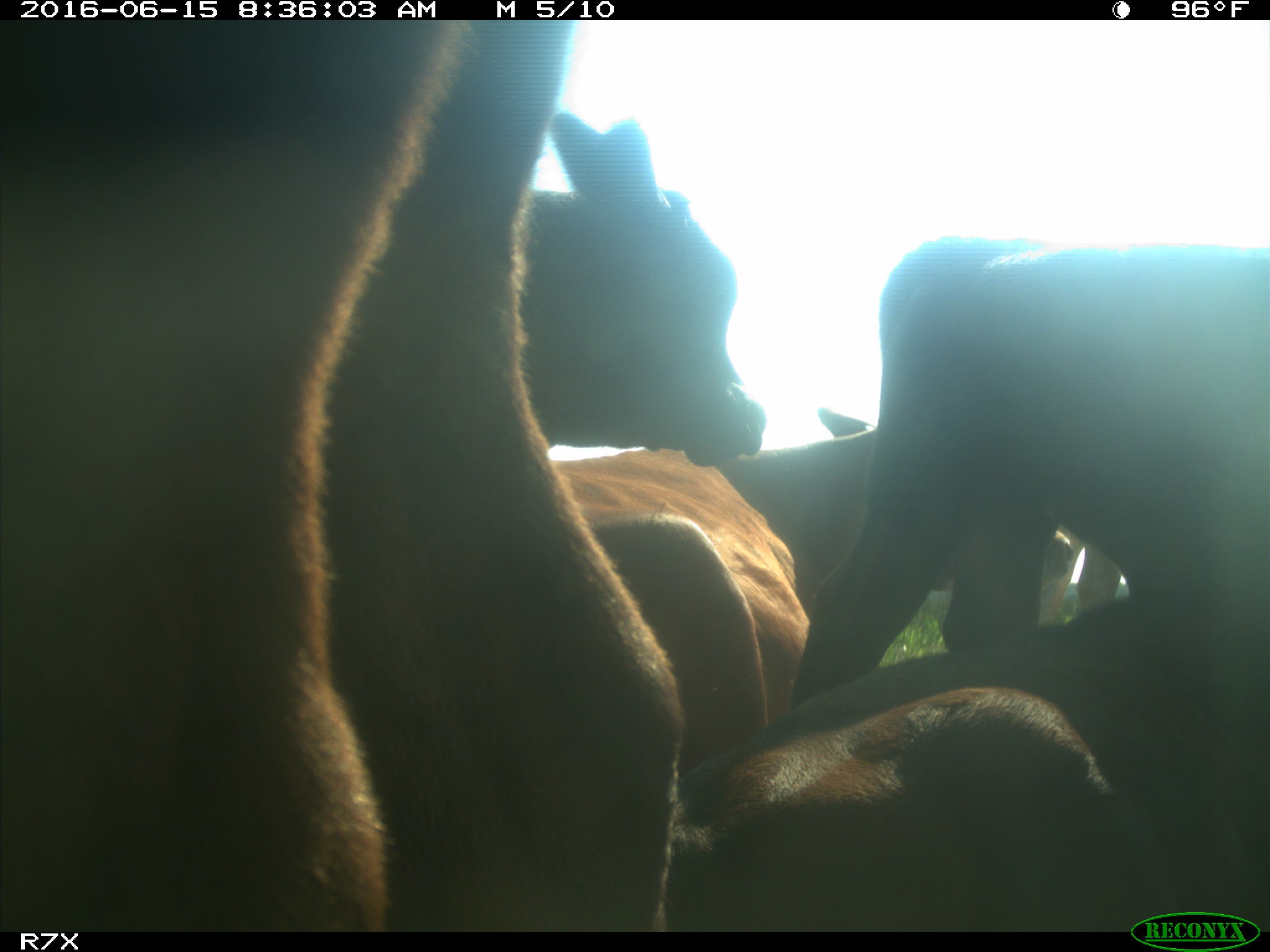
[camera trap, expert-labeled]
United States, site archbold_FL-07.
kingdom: Animalia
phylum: Chordata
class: Mammalia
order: Artiodactyla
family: Bovidae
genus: Bos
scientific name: Bos taurus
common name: domestic cow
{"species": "Bos taurus (domestic cow)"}